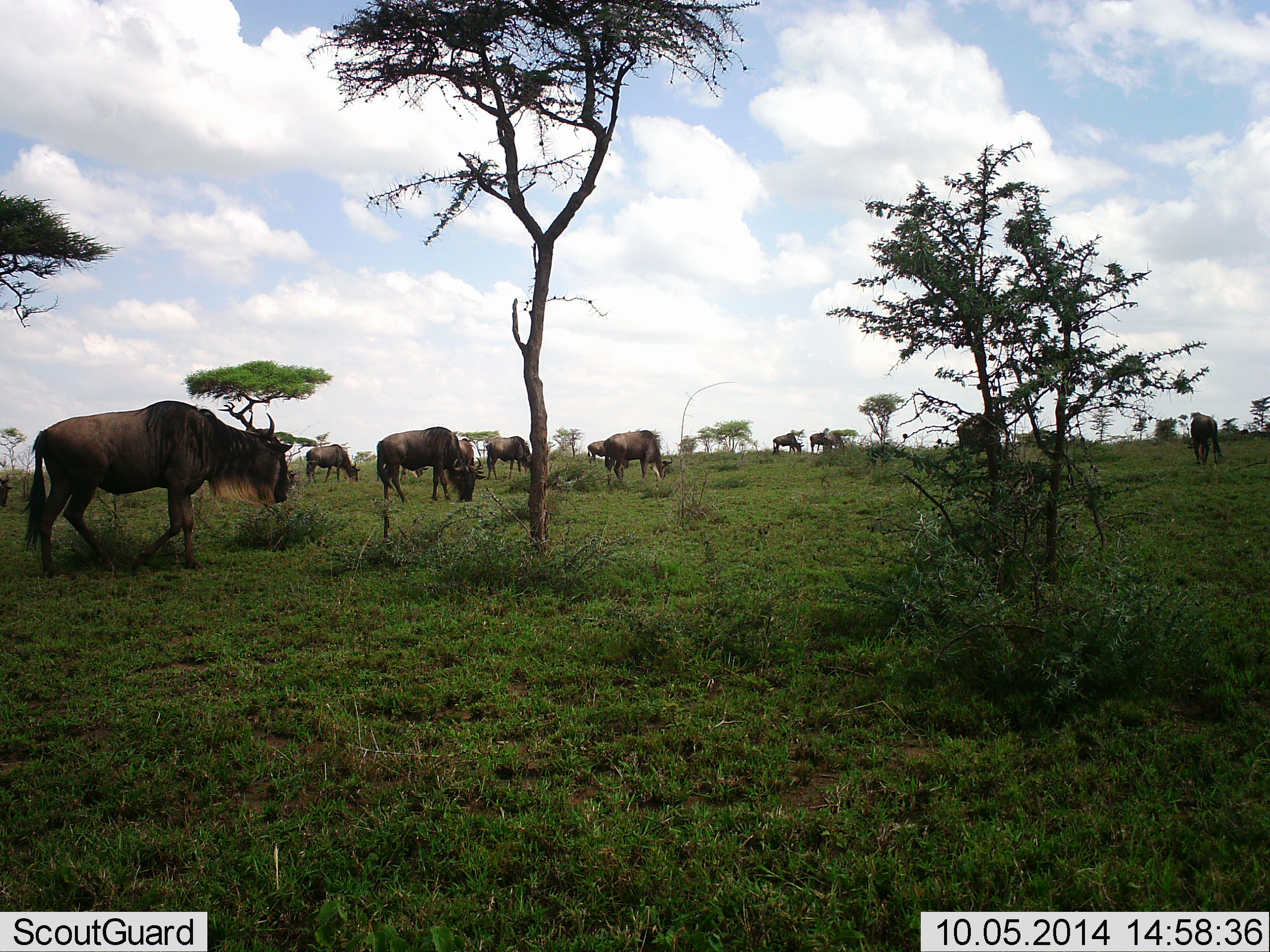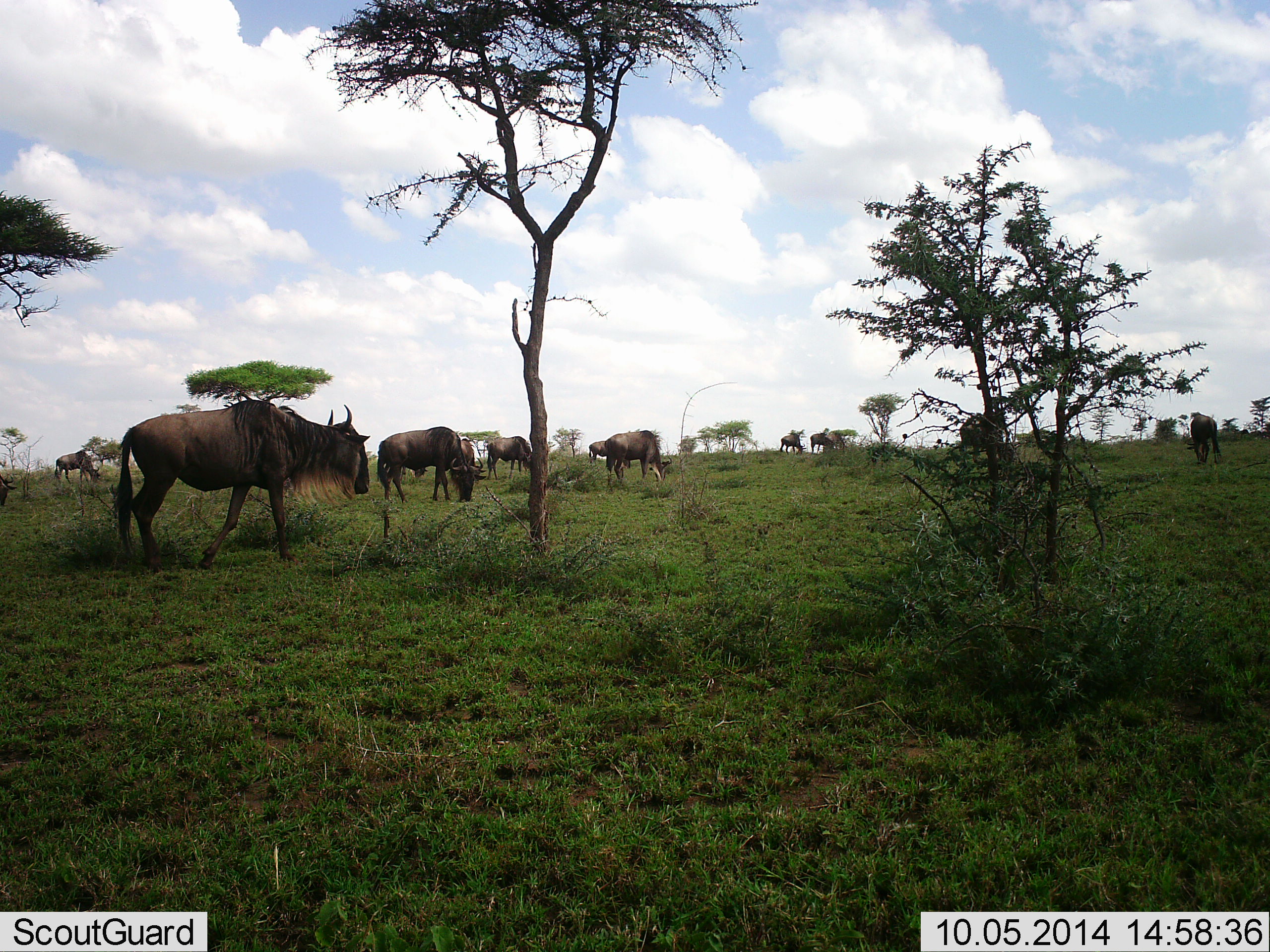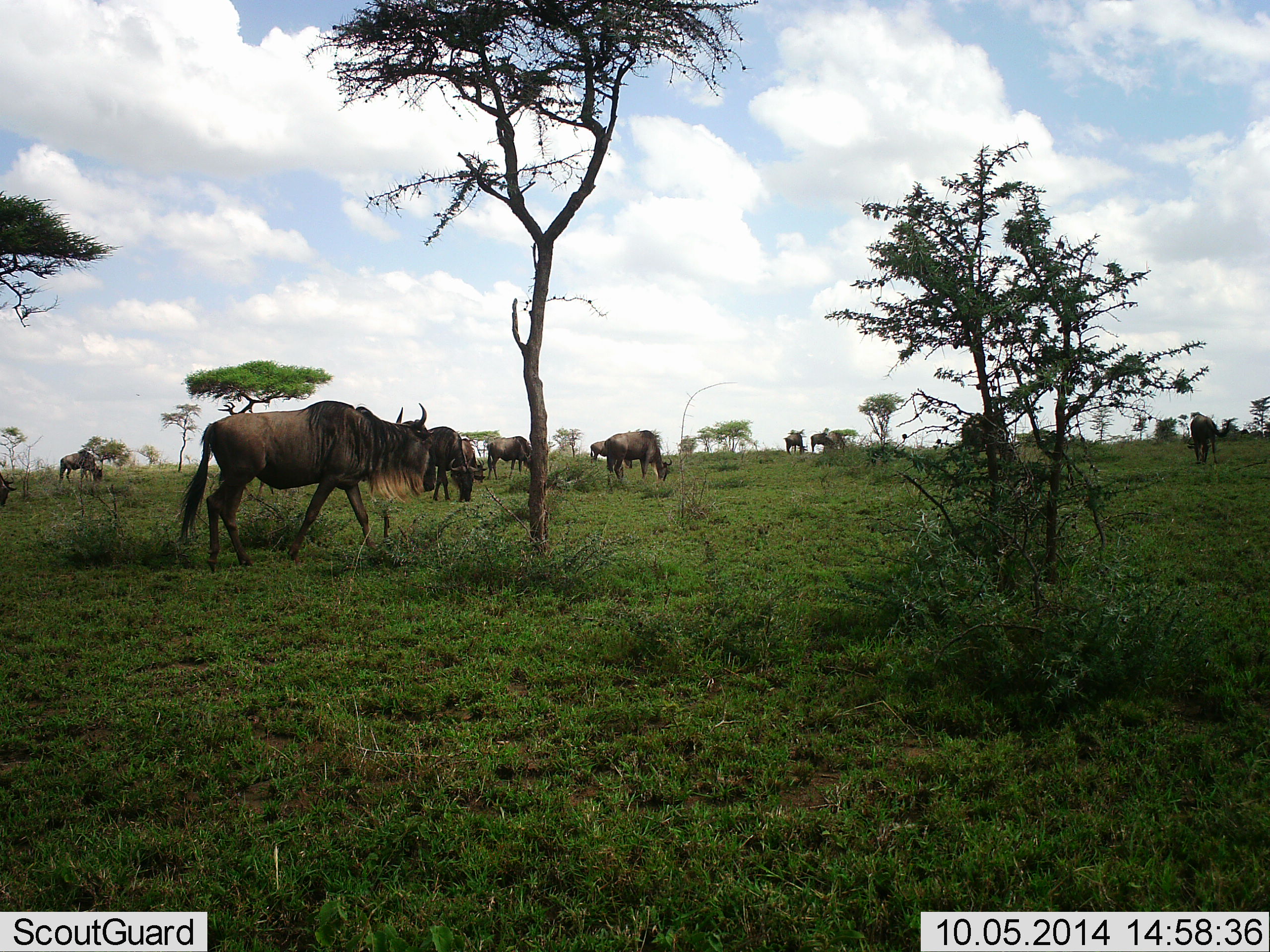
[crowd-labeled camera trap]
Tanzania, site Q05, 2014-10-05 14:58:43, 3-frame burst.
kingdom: Animalia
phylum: Chordata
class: Mammalia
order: Artiodactyla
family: Bovidae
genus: Connochaetes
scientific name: Connochaetes taurinus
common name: blue wildebeest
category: wildebeest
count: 11-50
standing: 40%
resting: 0%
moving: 70%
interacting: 0%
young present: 0%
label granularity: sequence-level